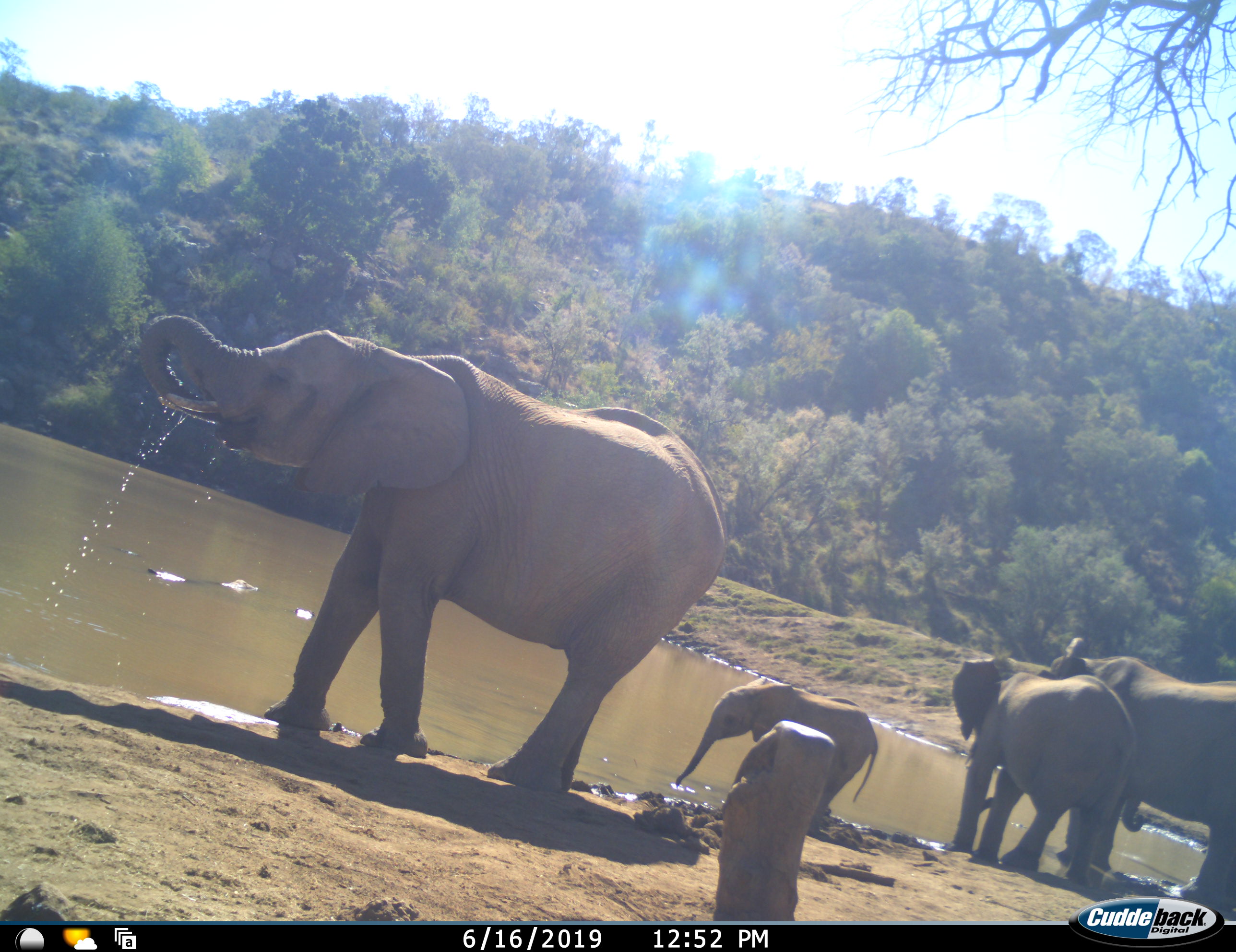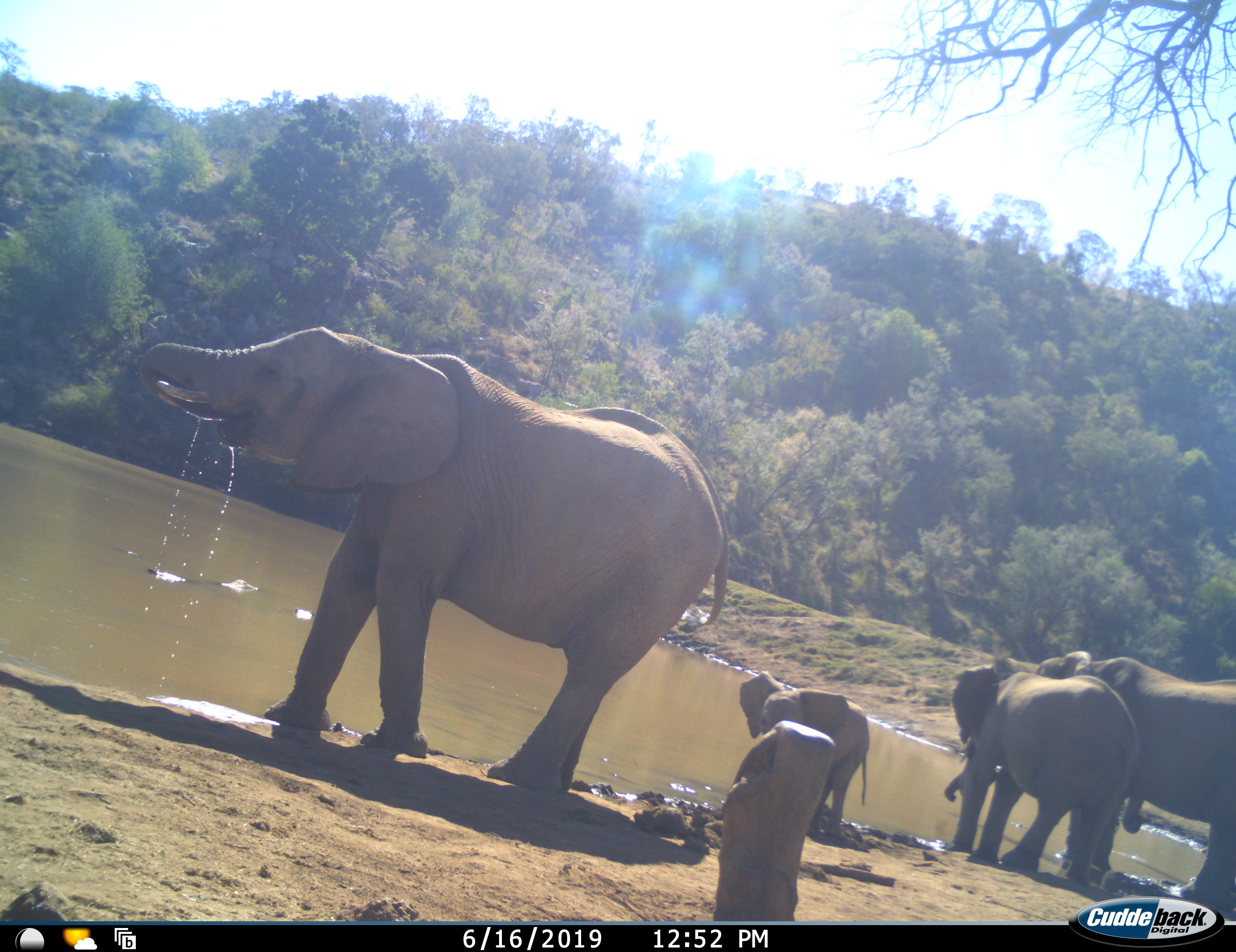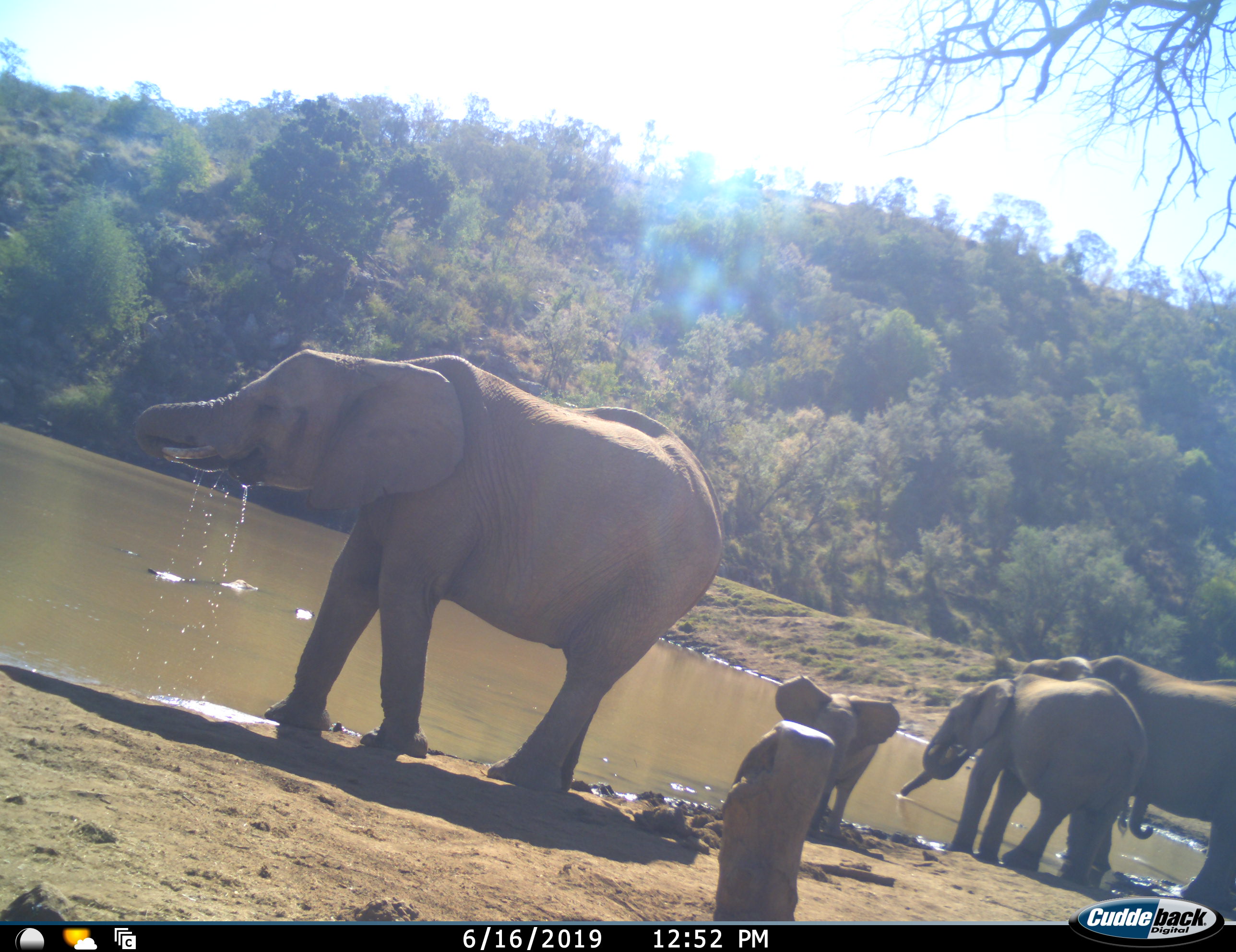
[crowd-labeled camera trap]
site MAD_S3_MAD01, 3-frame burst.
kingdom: Animalia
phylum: Chordata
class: Mammalia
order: Proboscidea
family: Elephantidae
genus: Loxodonta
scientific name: Loxodonta africana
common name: african bush elephant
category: elephant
Elephant (african bush elephant) (Loxodonta africana), count 4. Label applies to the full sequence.